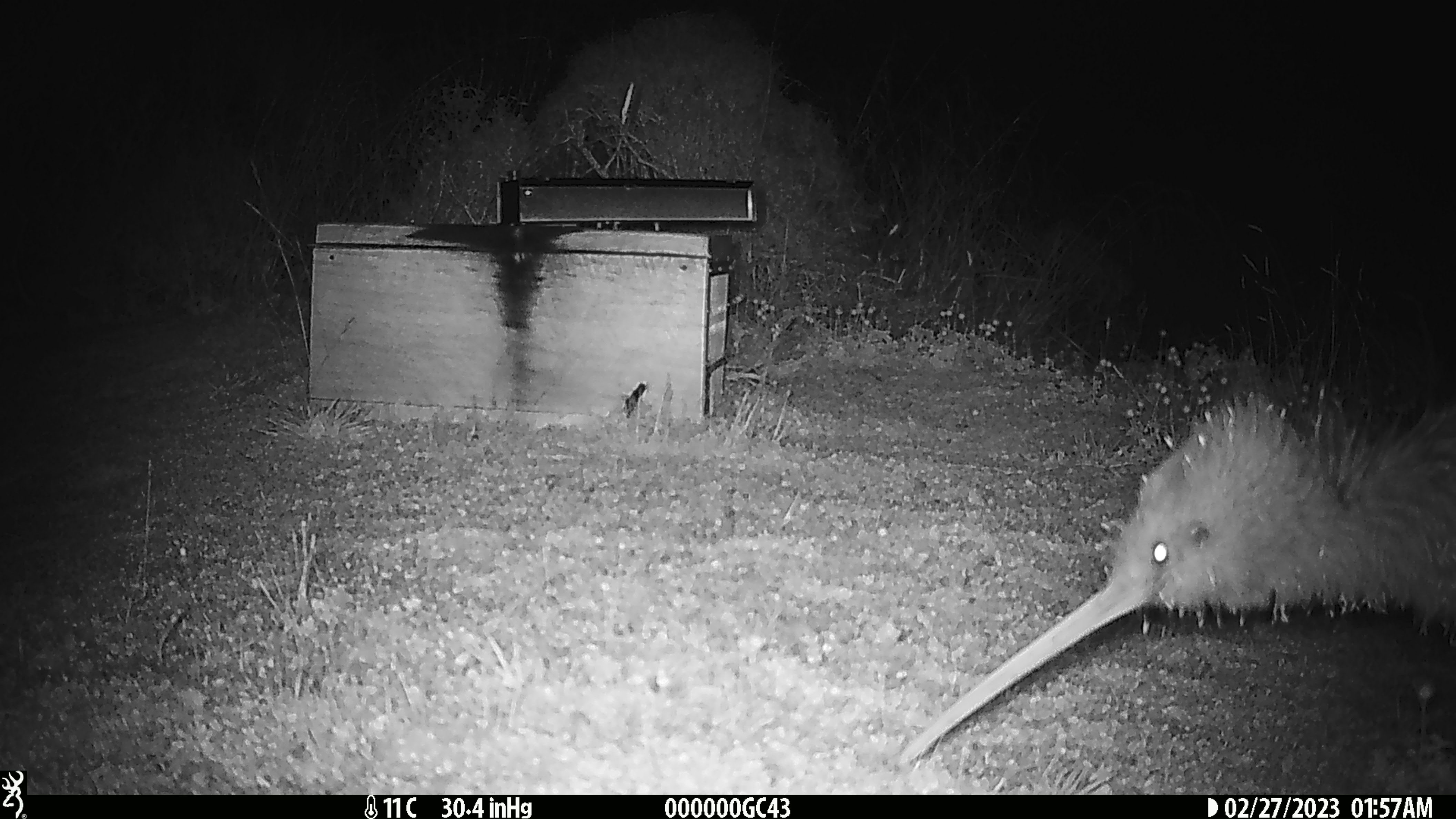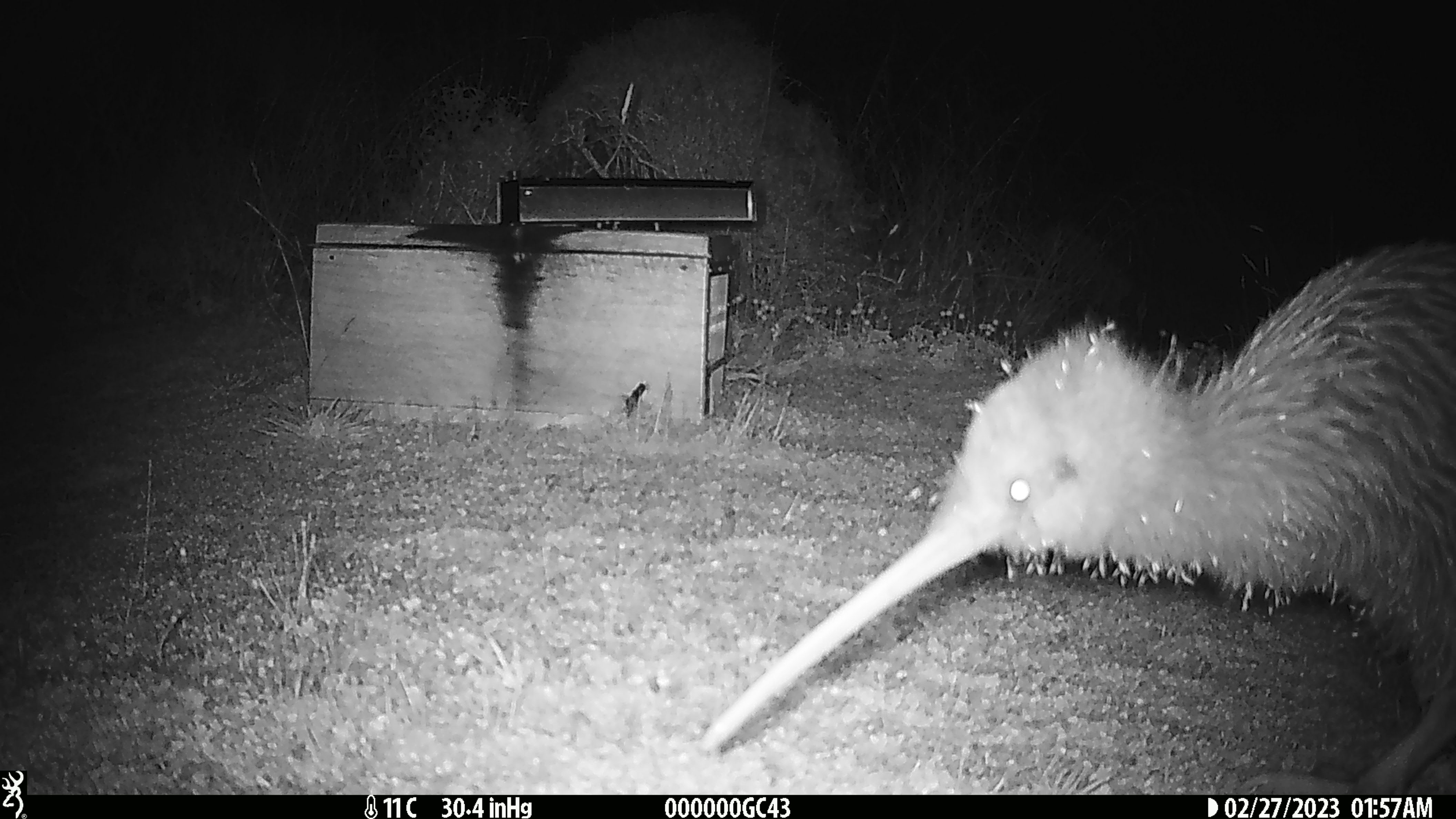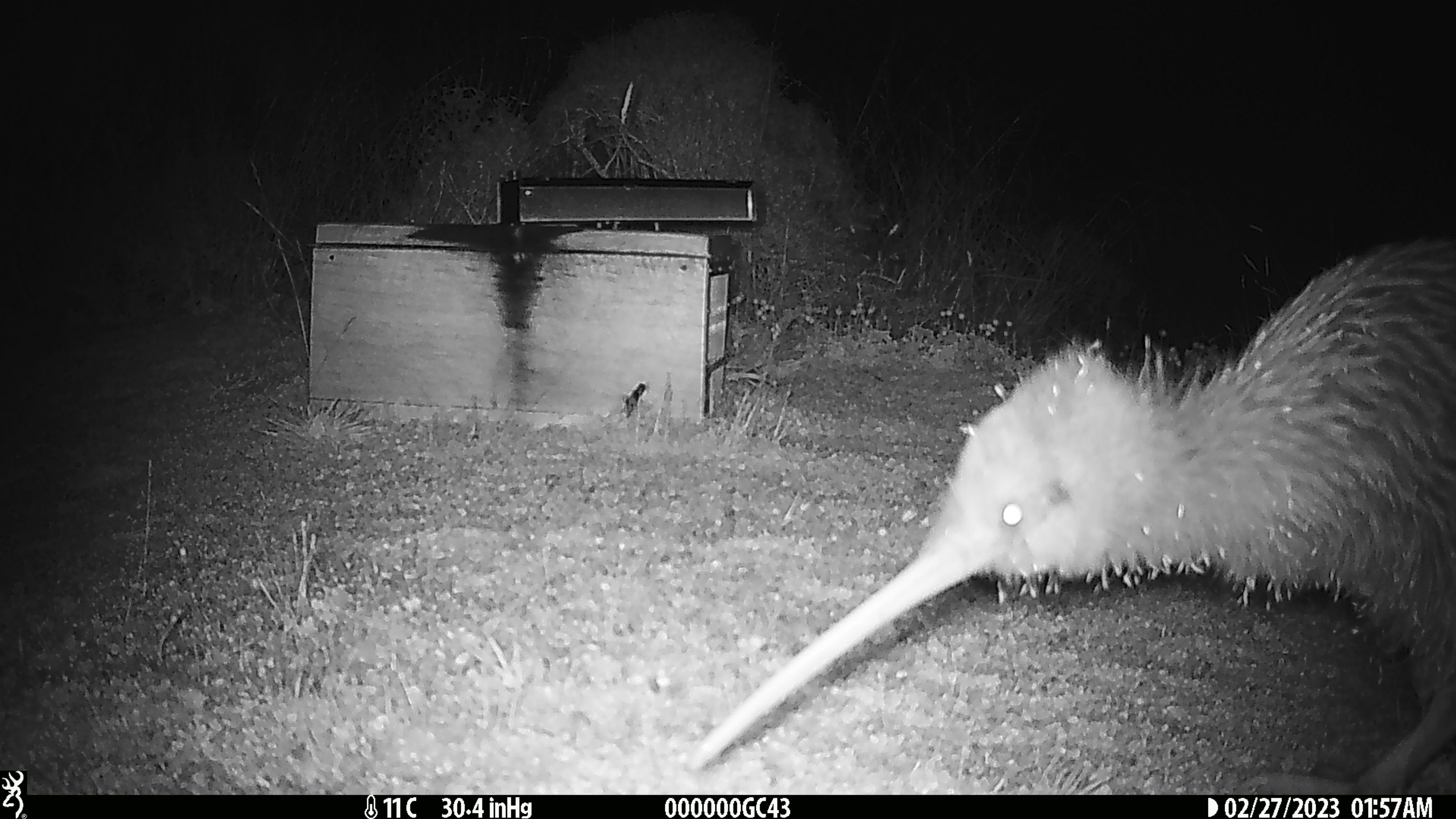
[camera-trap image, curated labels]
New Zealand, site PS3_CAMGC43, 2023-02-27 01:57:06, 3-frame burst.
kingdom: Animalia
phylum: Chordata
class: Aves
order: Apterygiformes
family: Apterygidae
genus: Apteryx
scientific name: Apteryx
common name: kiwi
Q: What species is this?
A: Kiwi (Apteryx).